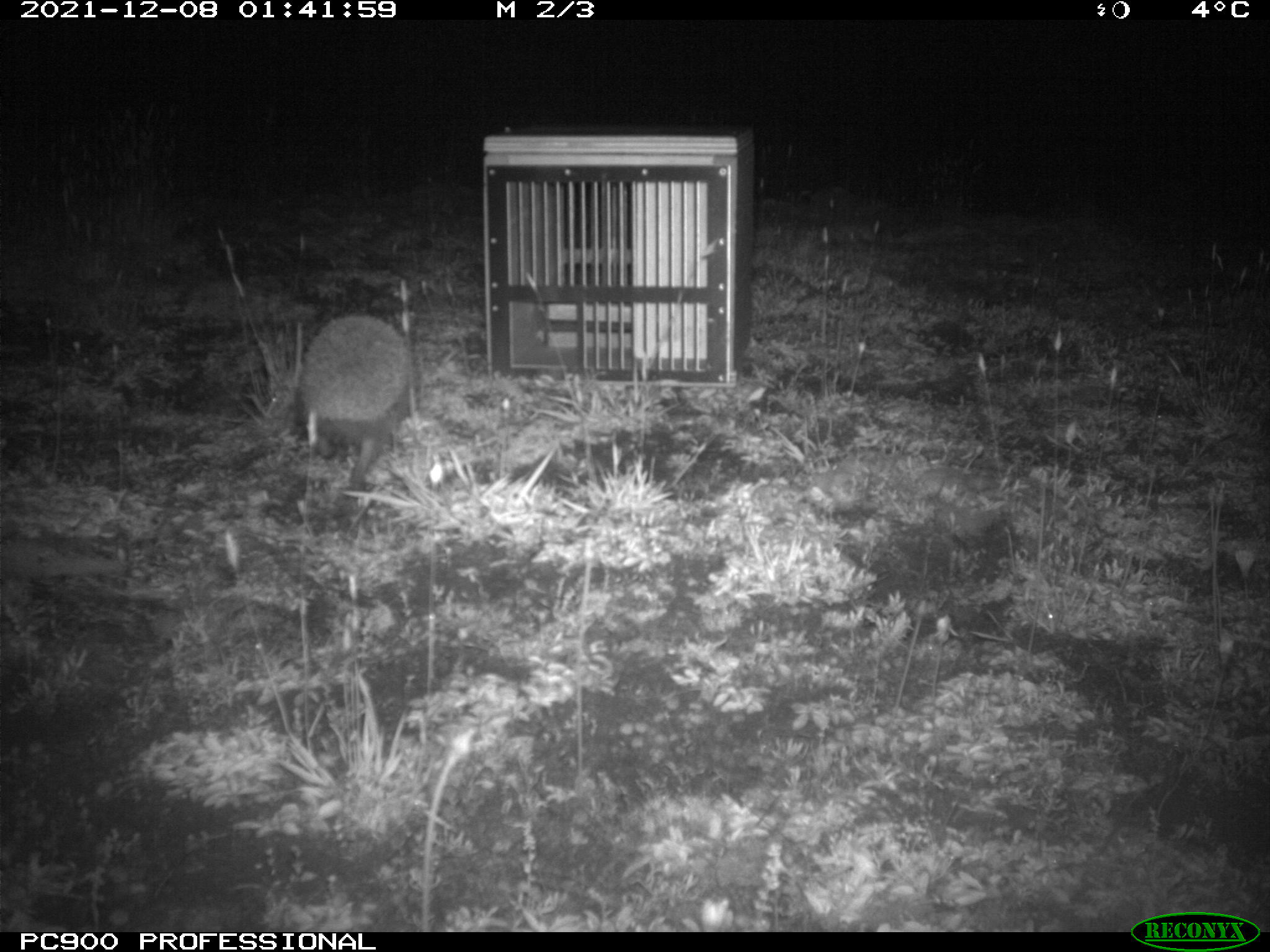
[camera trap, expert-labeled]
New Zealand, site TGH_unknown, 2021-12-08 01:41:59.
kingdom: Animalia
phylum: Chordata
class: Mammalia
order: Eulipotyphla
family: Erinaceidae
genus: Erinaceus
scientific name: Erinaceus europaeus europaeus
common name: european hedgehog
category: hedgehog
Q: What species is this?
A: Hedgehog (european hedgehog) (Erinaceus europaeus europaeus).